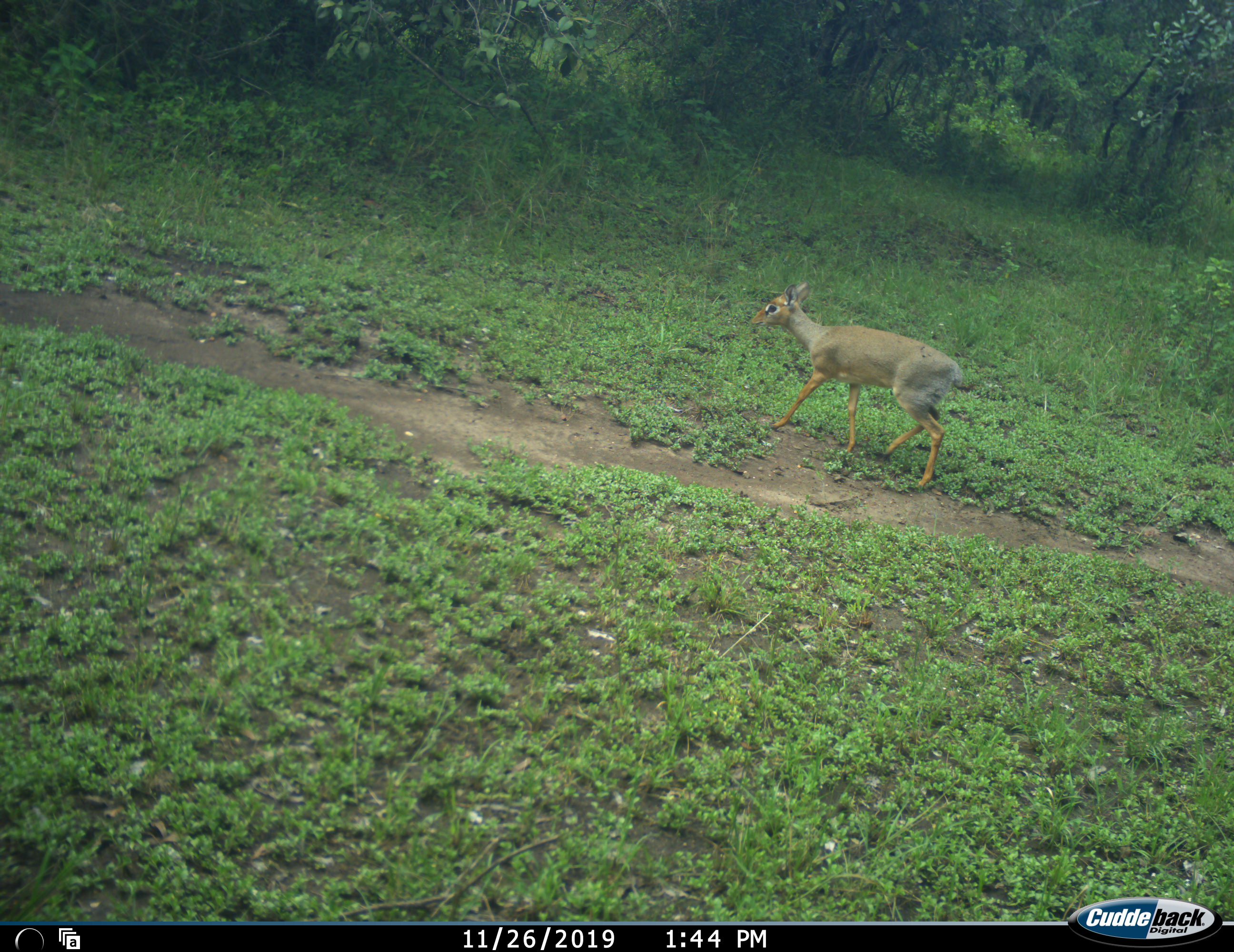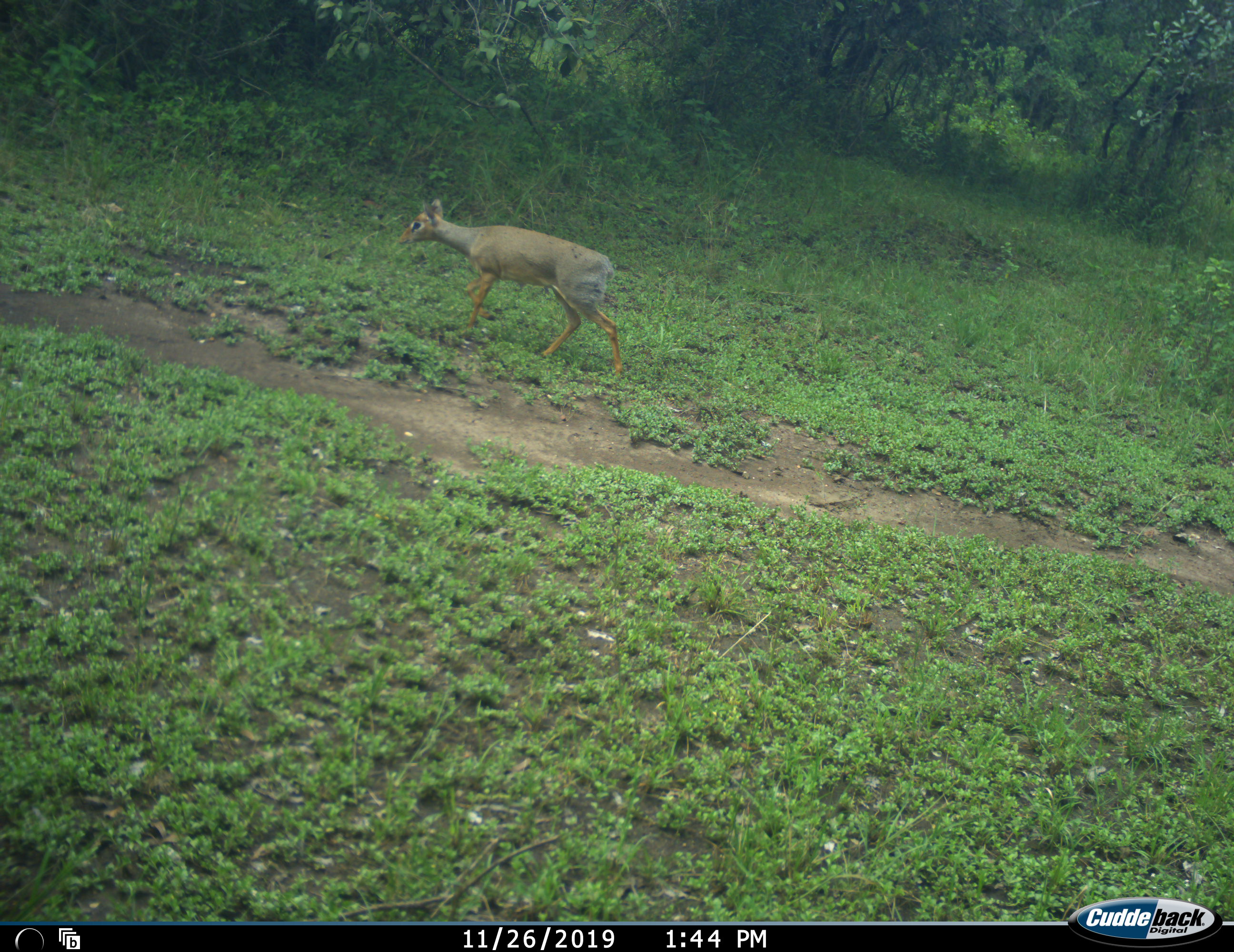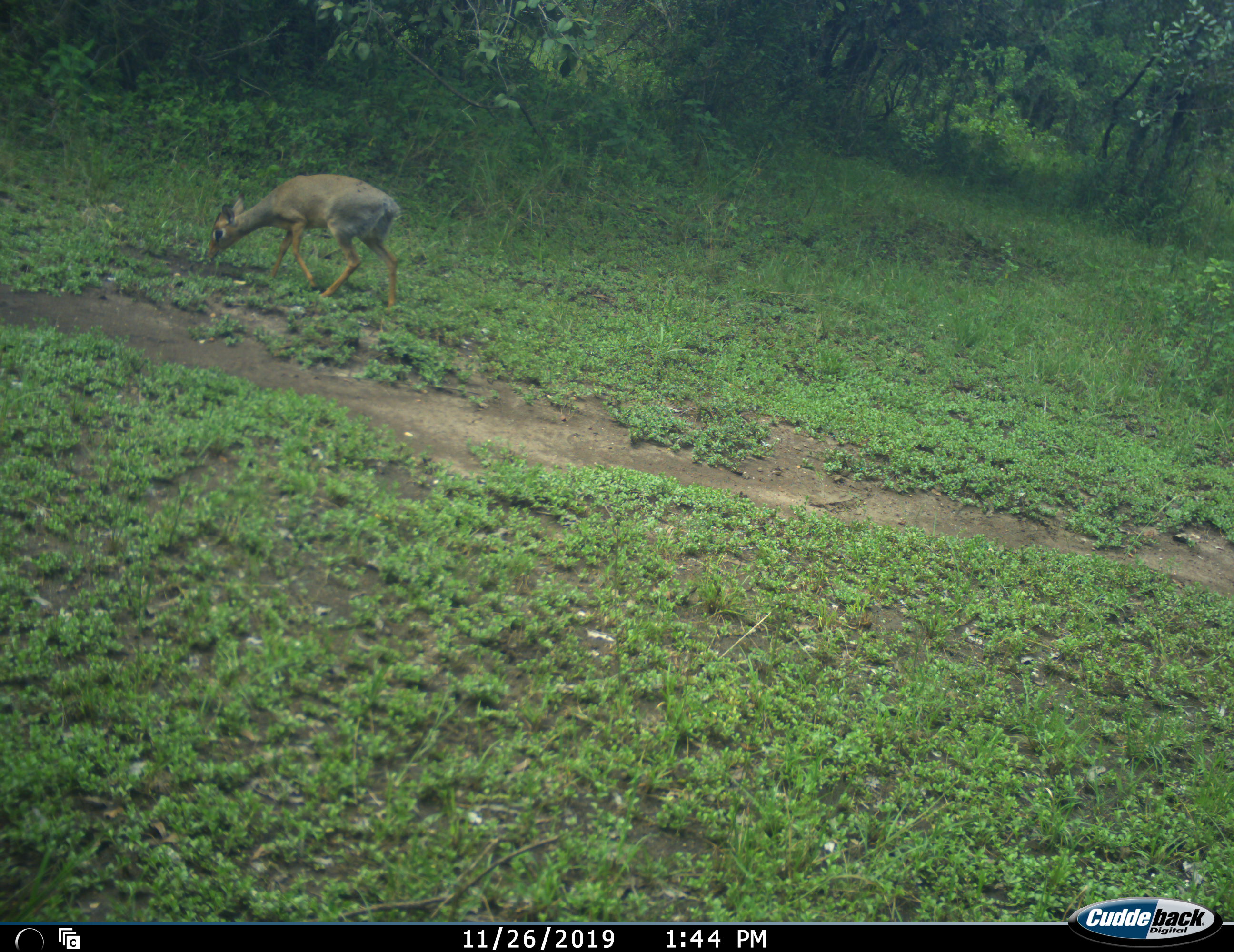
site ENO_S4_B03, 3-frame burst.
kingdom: Animalia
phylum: Chordata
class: Mammalia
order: Artiodactyla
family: Bovidae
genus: Madoqua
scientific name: Madoqua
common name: dik-dik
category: dikdik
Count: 1.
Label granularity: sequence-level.